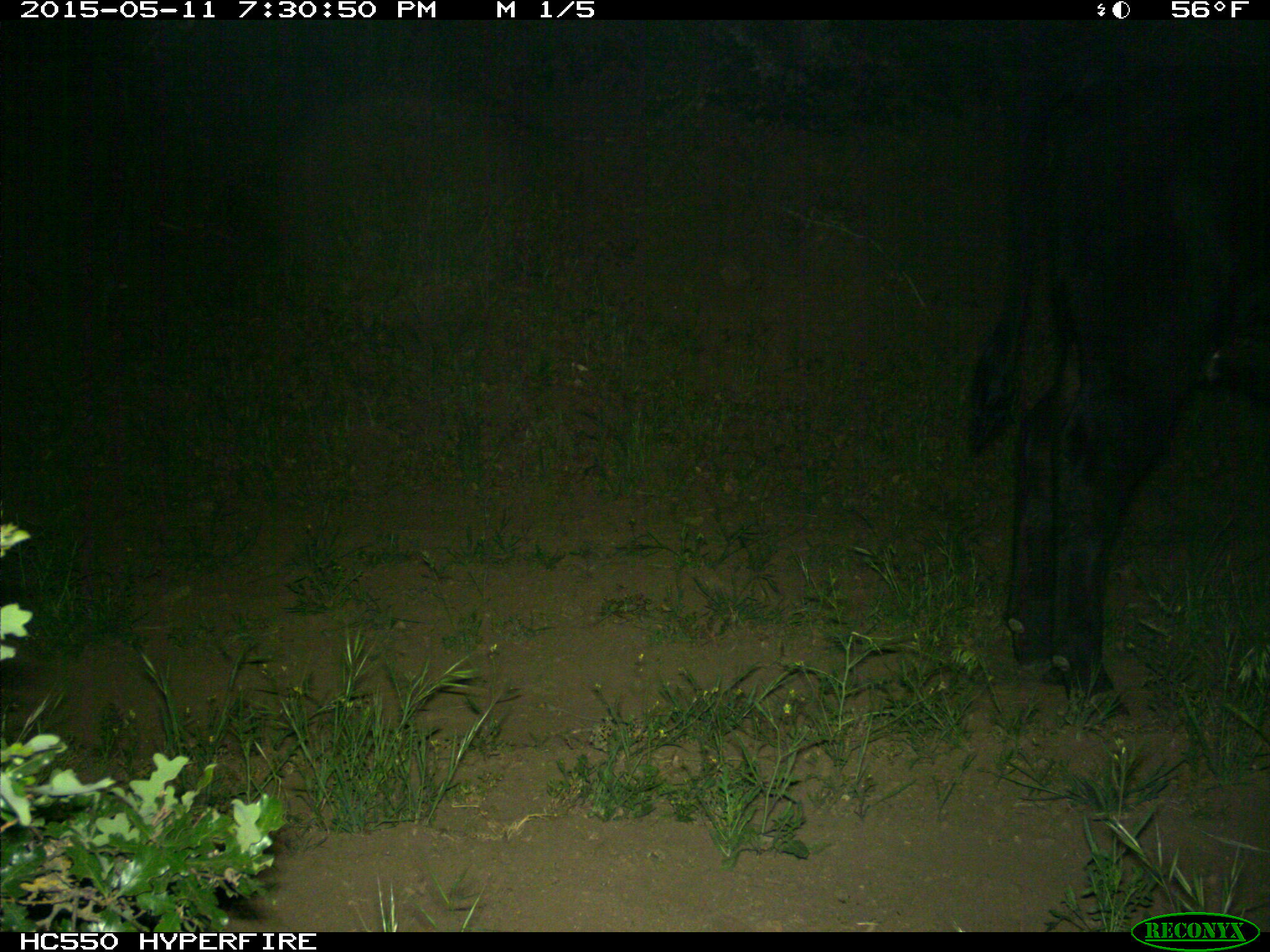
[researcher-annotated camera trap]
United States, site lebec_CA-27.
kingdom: Animalia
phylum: Chordata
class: Mammalia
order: Artiodactyla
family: Bovidae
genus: Bos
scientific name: Bos taurus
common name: domestic cow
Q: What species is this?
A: Bos taurus (domestic cow).